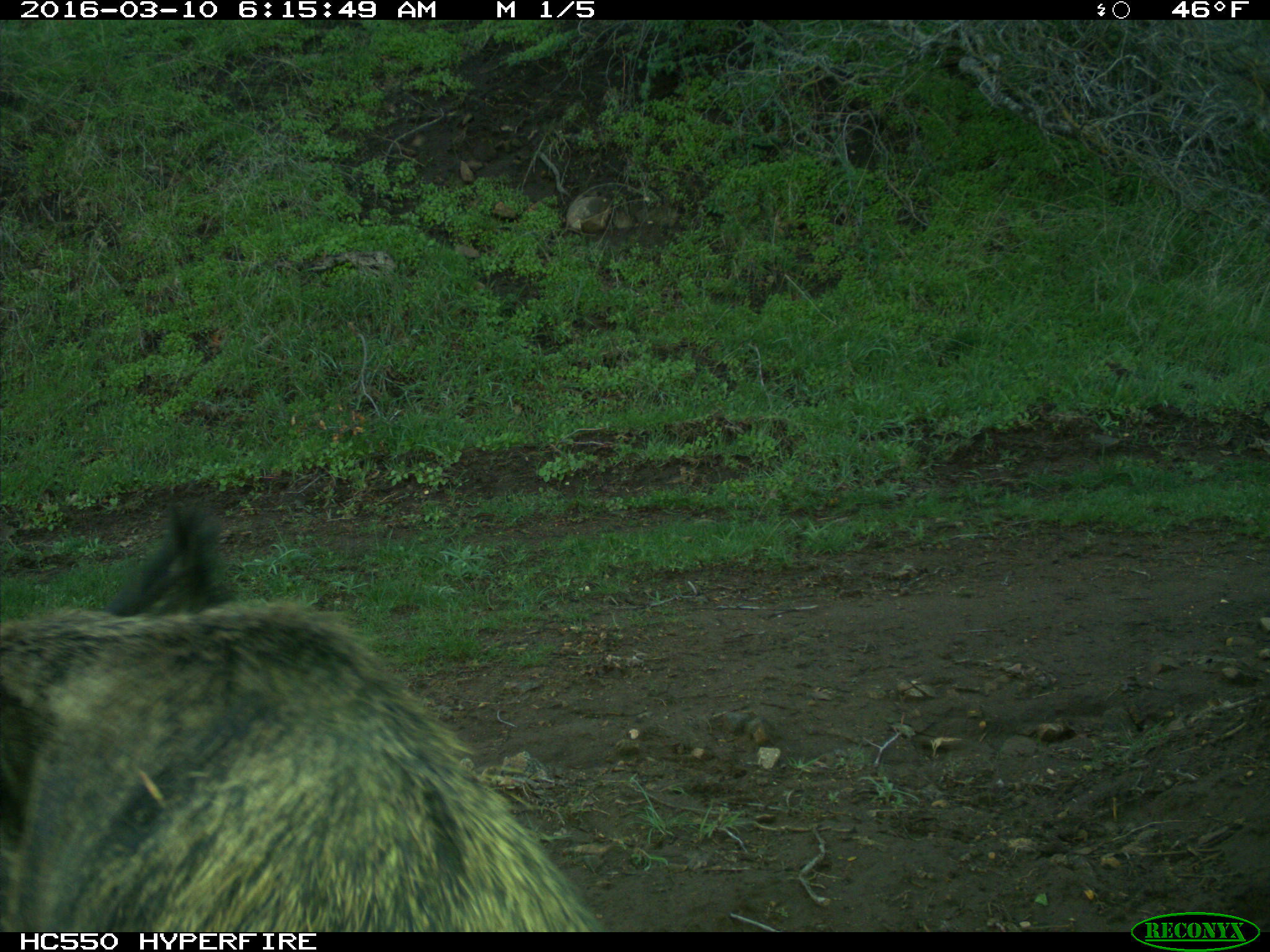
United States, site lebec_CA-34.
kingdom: Animalia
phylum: Chordata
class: Mammalia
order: Artiodactyla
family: Suidae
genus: Sus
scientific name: Sus scrofa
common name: wild boar